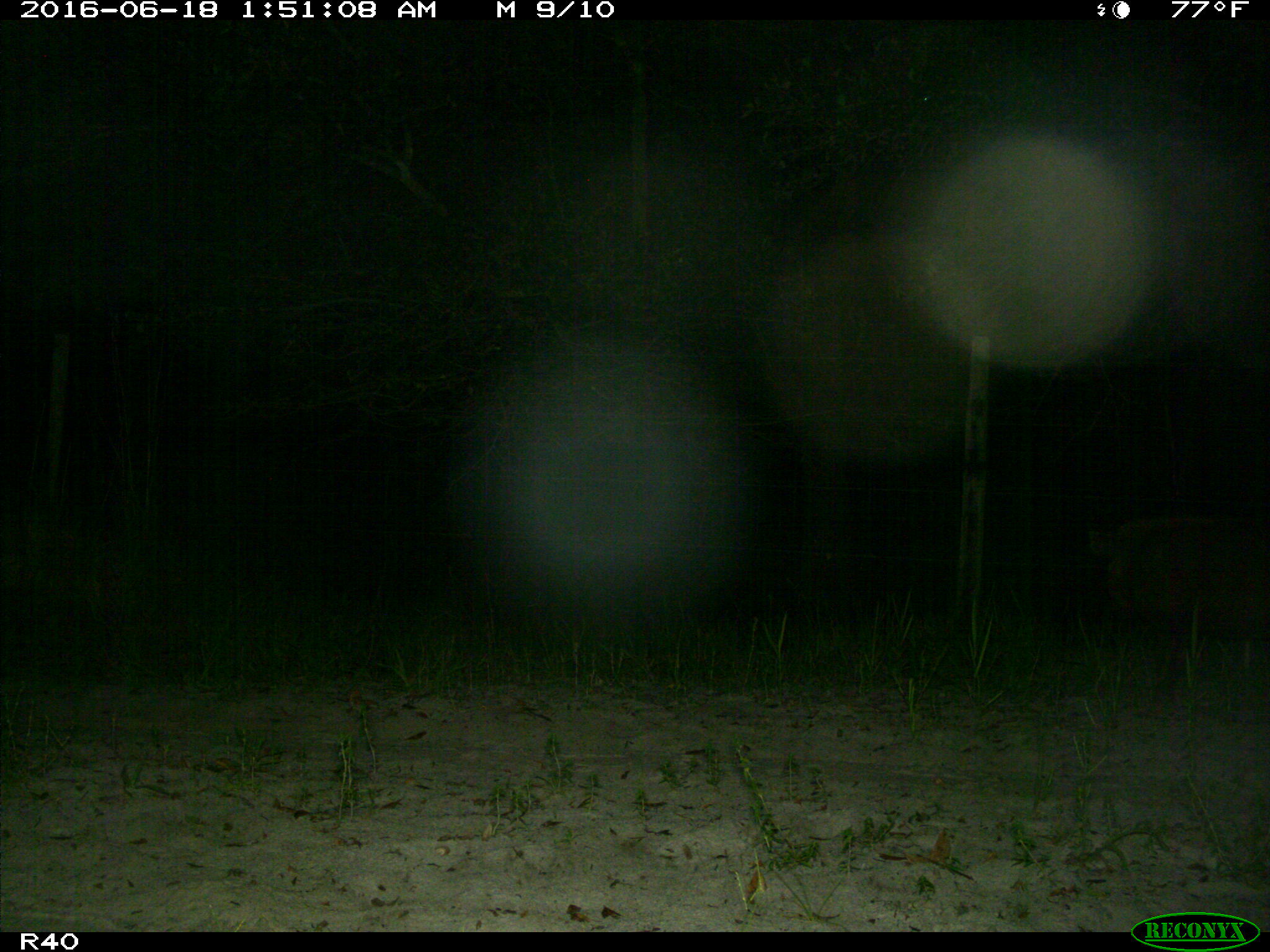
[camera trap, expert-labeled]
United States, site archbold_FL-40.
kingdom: Animalia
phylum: Chordata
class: Mammalia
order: Artiodactyla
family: Suidae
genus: Sus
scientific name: Sus scrofa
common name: wild boar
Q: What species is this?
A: Sus scrofa (wild boar).